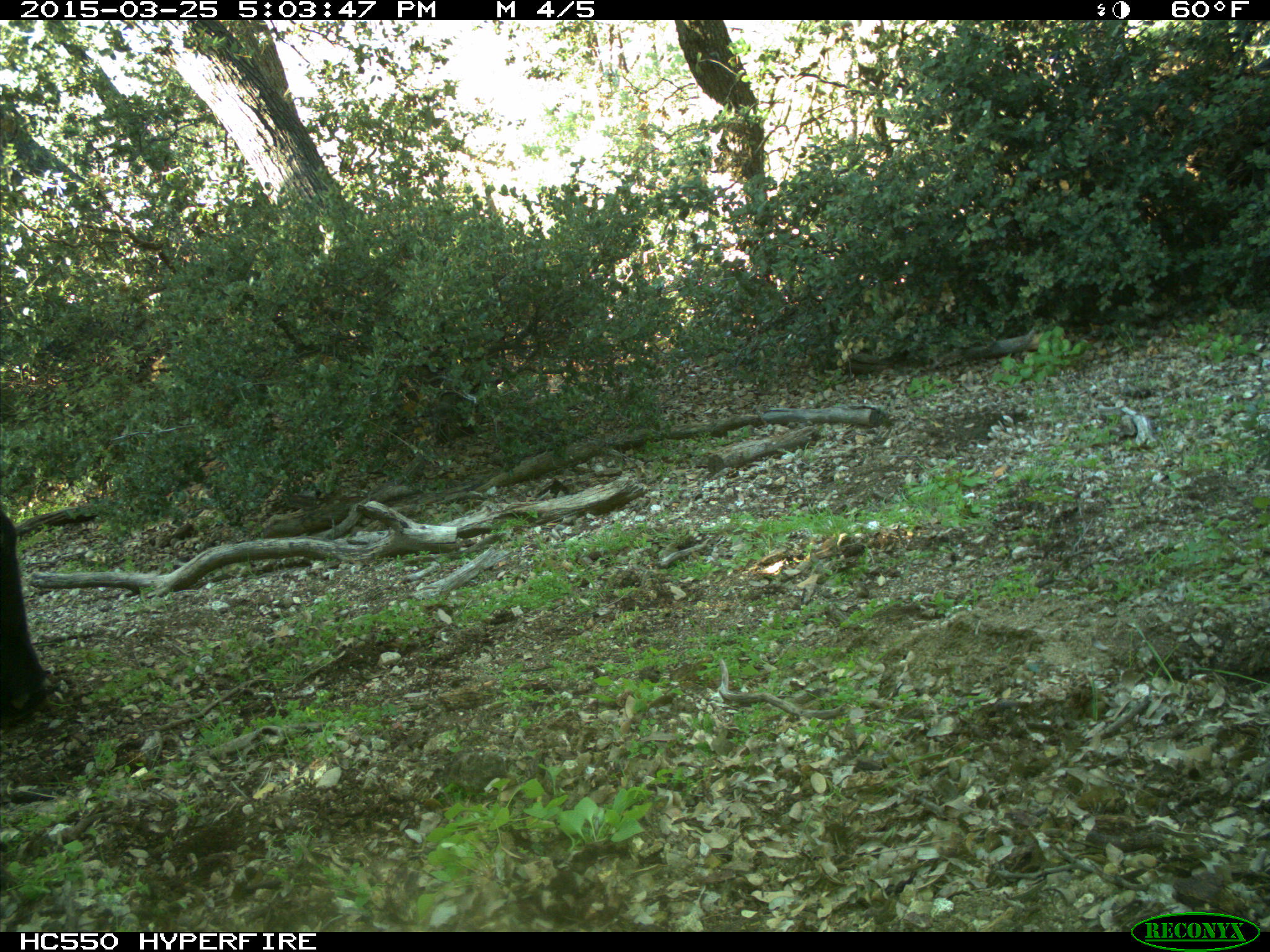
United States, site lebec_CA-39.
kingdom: Animalia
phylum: Chordata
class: Mammalia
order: Artiodactyla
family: Bovidae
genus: Bos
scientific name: Bos taurus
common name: domestic cow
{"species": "Bos taurus (domestic cow)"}